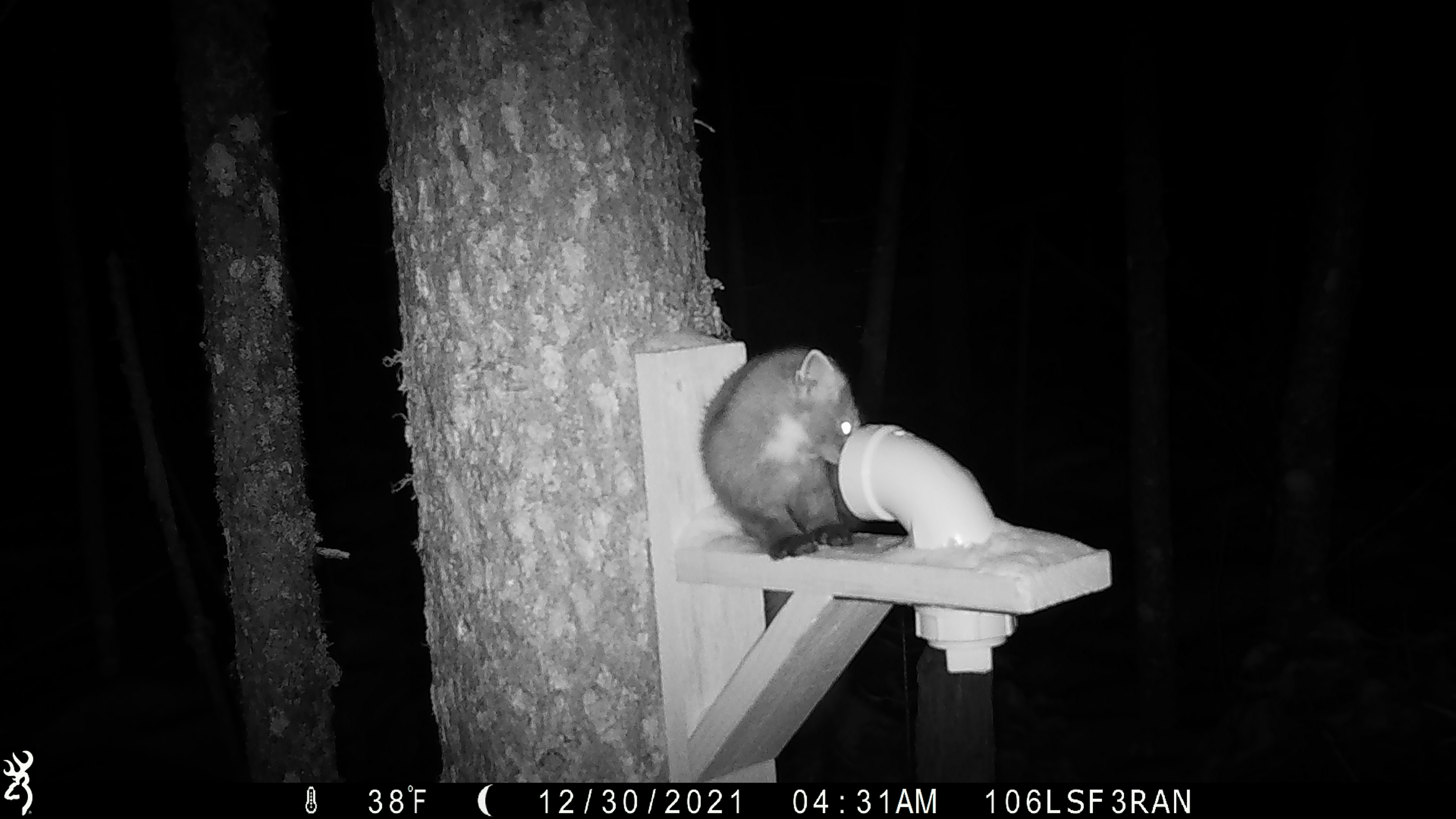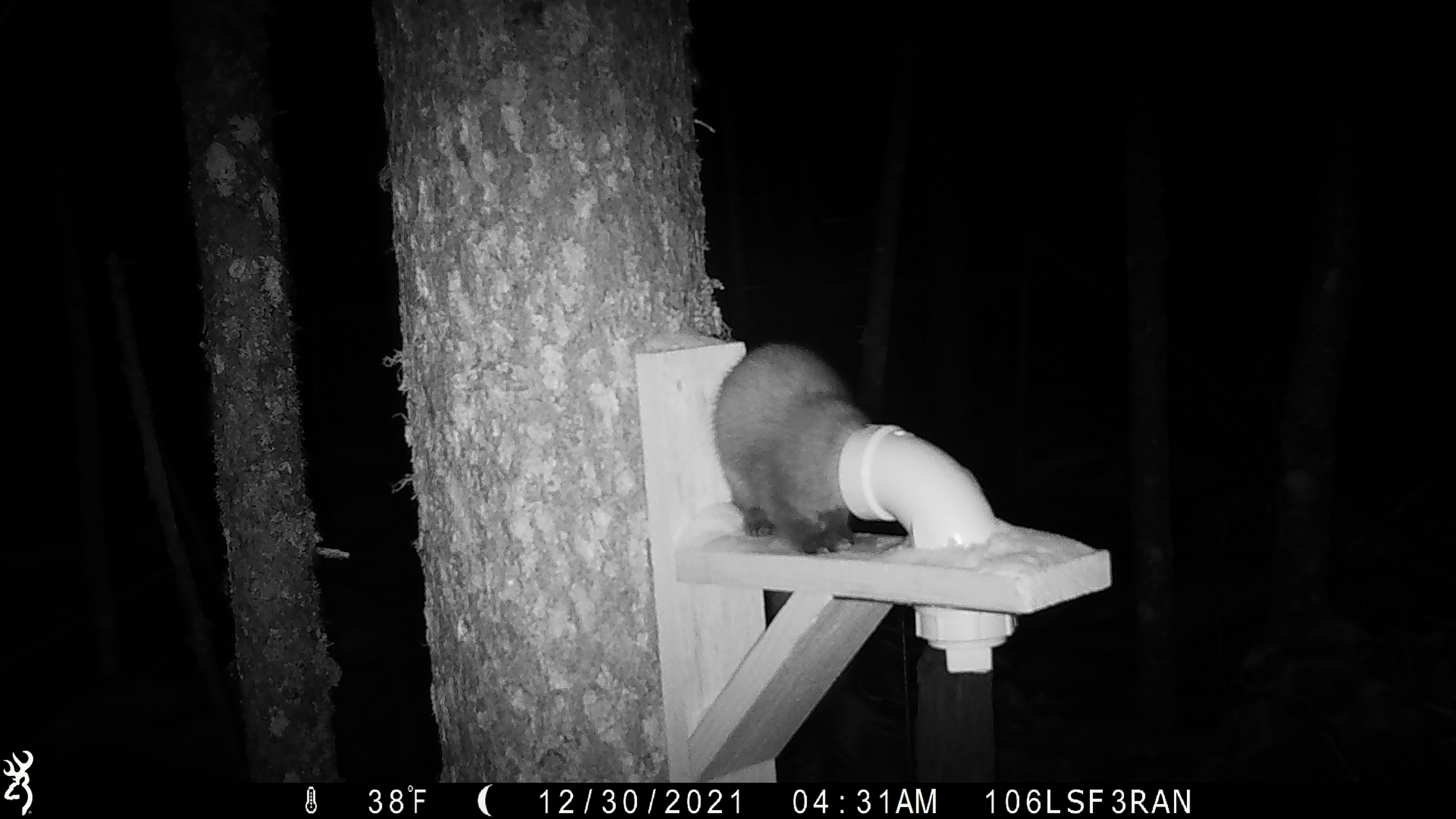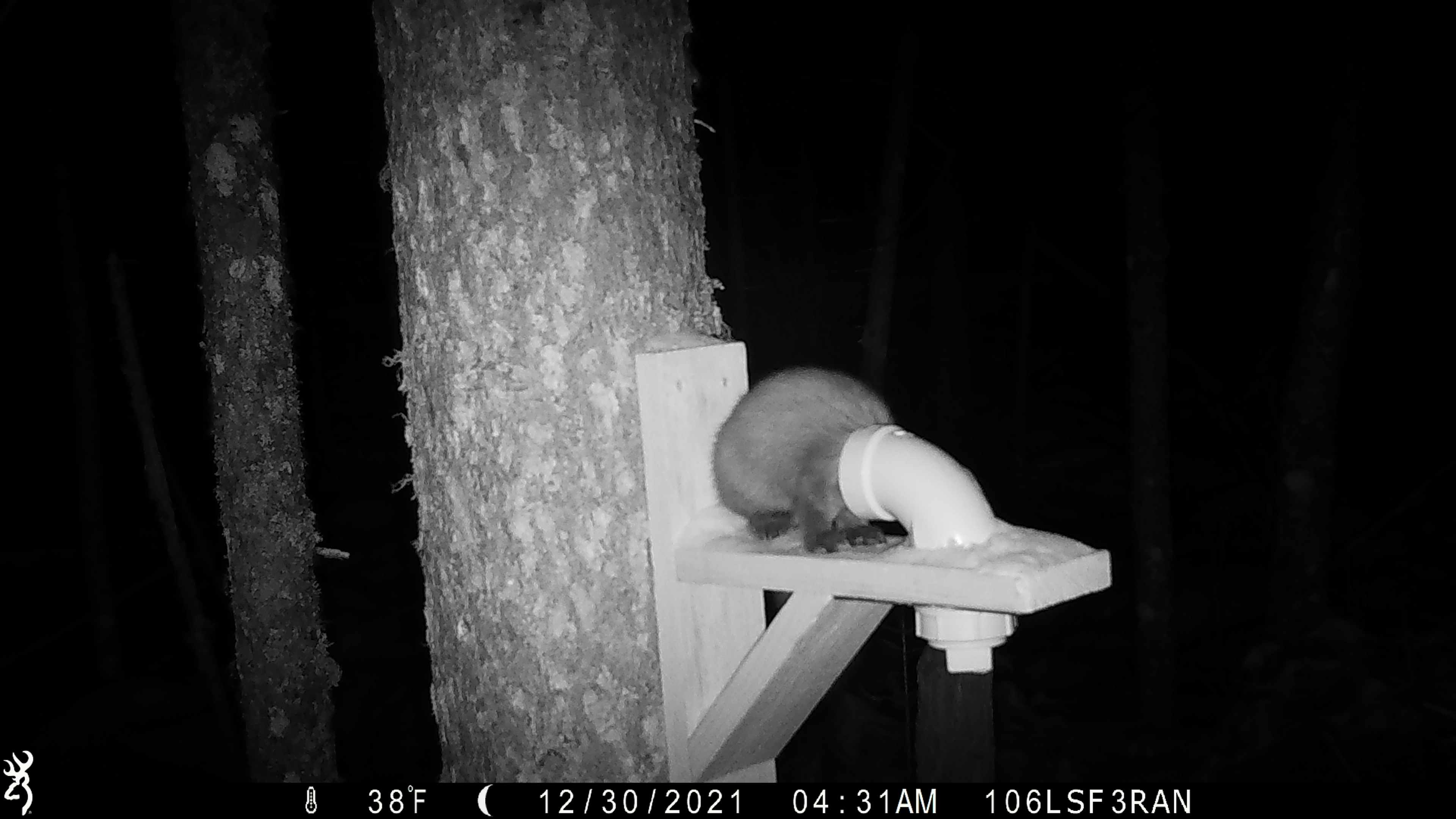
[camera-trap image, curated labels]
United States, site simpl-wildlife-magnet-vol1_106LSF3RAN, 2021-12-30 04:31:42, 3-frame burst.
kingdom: Animalia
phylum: Chordata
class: Mammalia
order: Carnivora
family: Mustelidae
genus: Martes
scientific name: Martes americana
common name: american marten